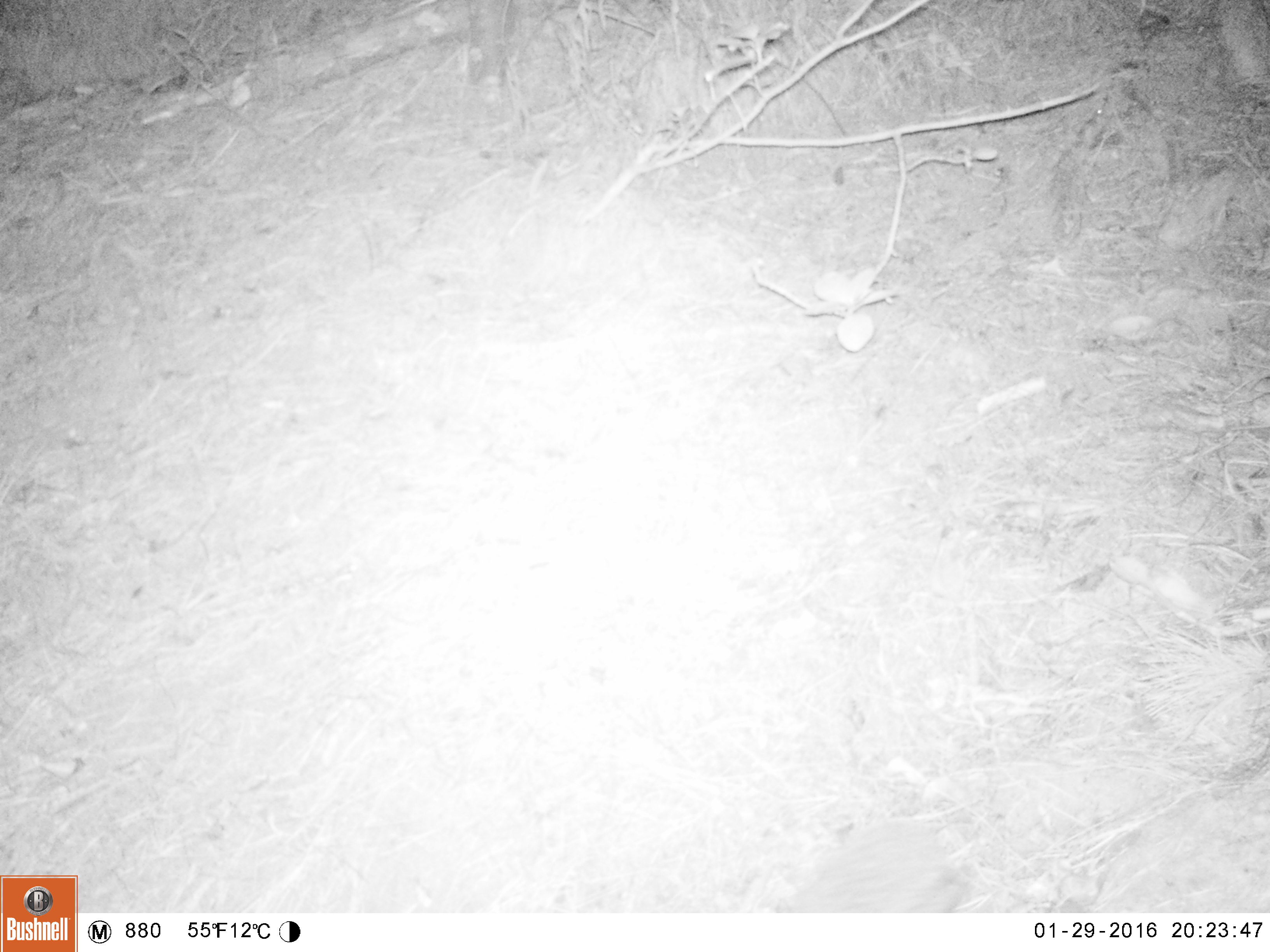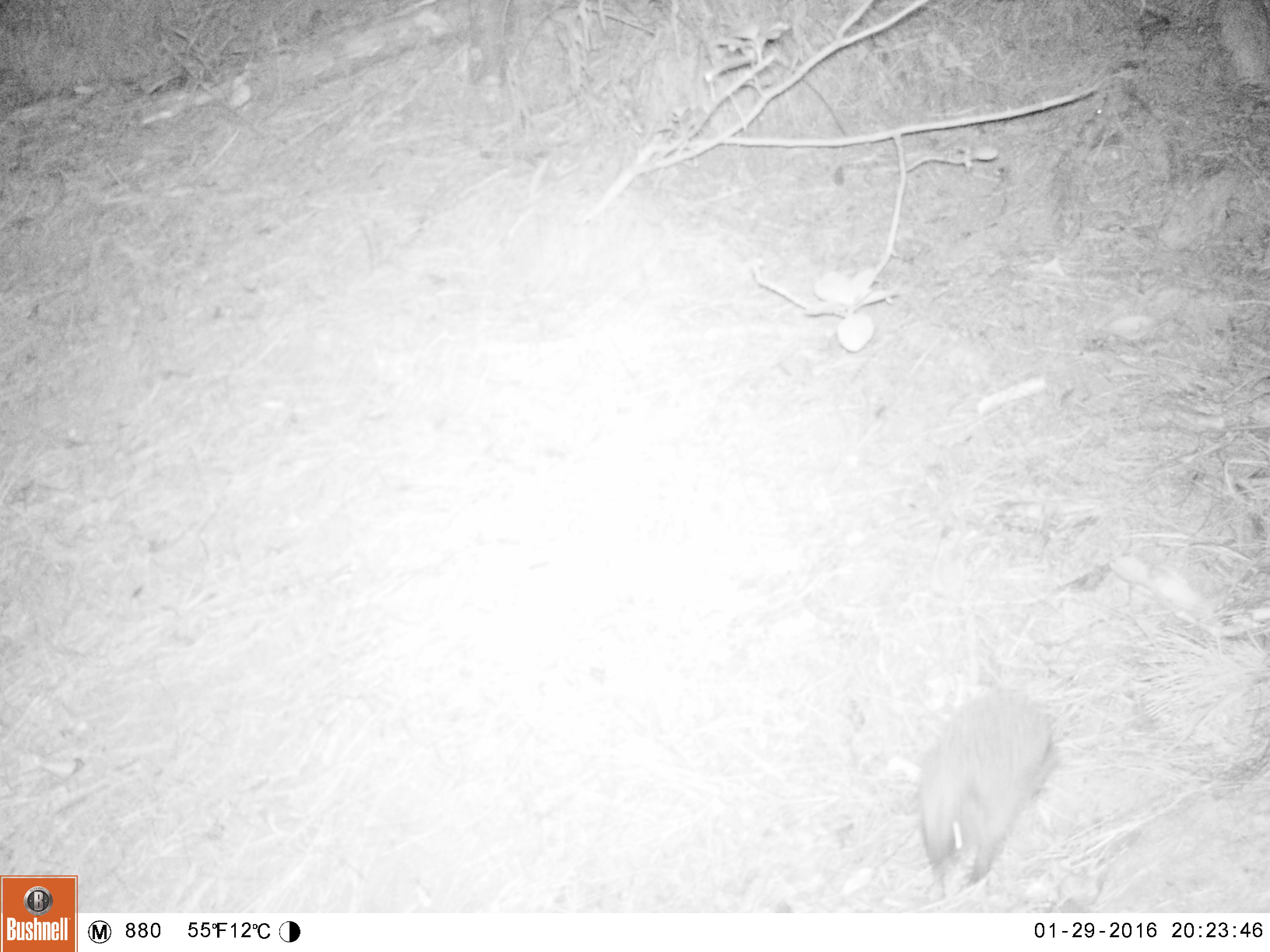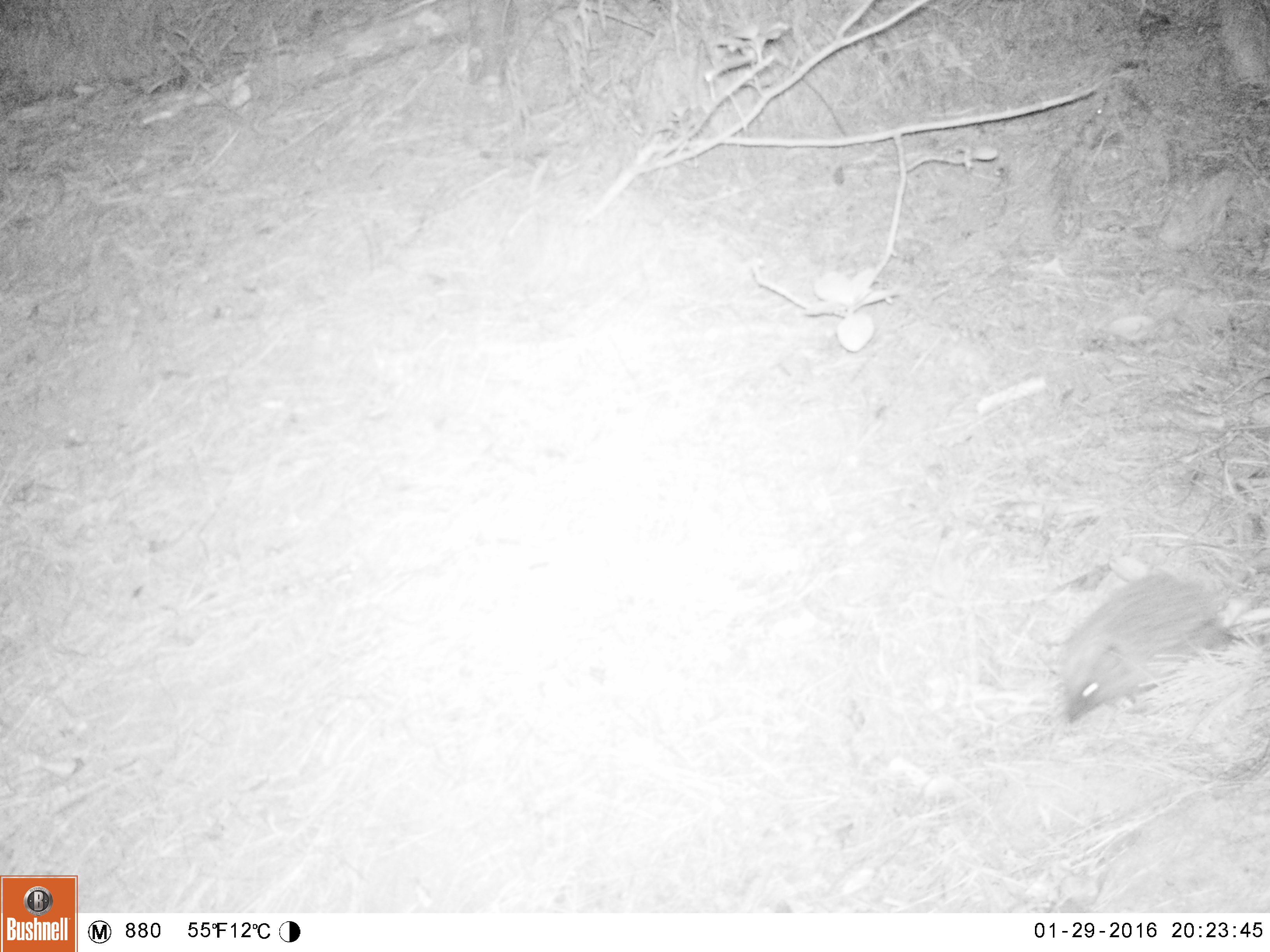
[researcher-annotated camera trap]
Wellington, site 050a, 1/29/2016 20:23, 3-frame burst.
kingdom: Animalia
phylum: Chordata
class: Mammalia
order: Eulipotyphla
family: Erinaceidae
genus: Erinaceus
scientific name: Erinaceus europaeus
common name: hedgehog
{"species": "hedgehog (Erinaceus europaeus)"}